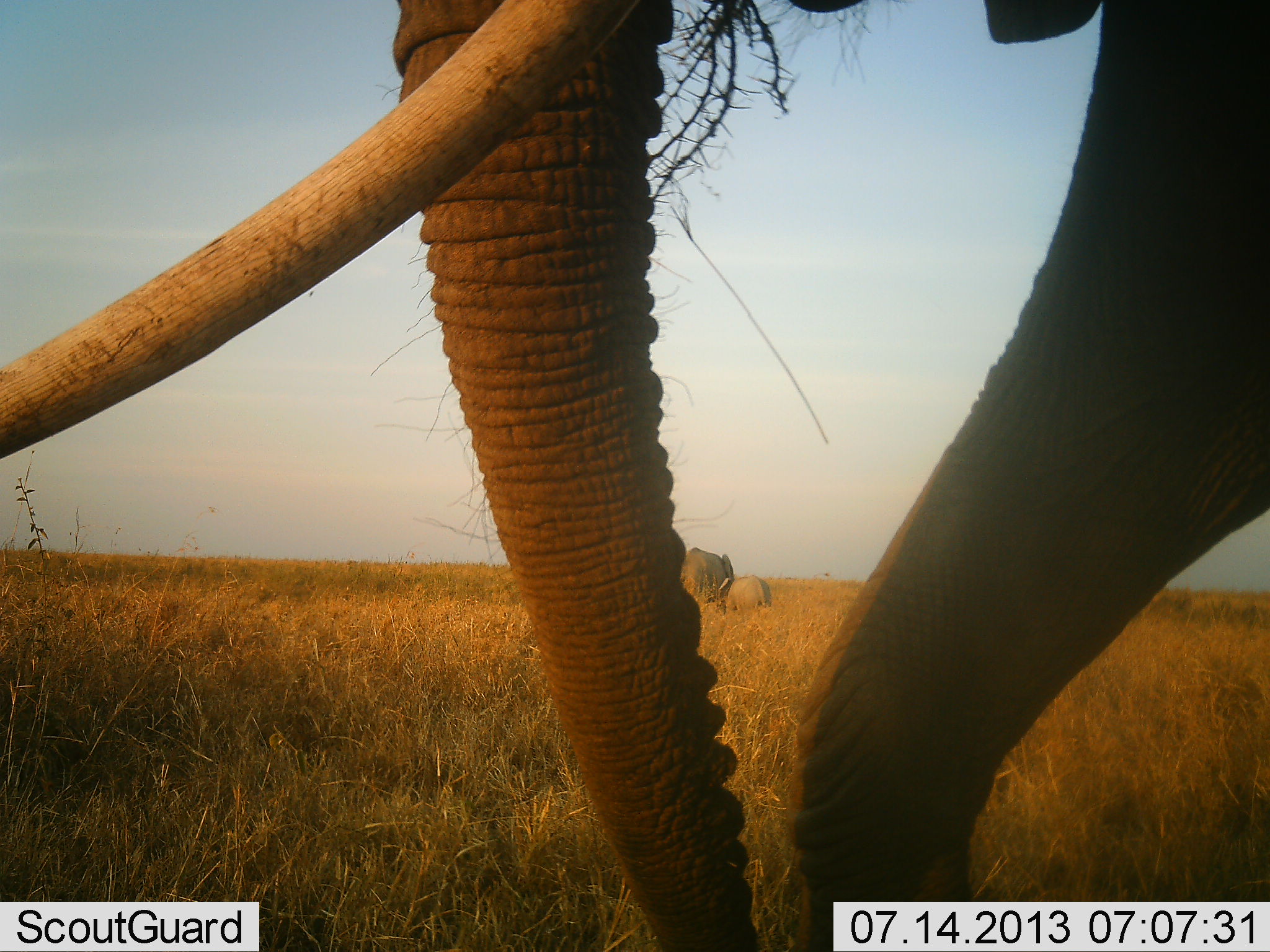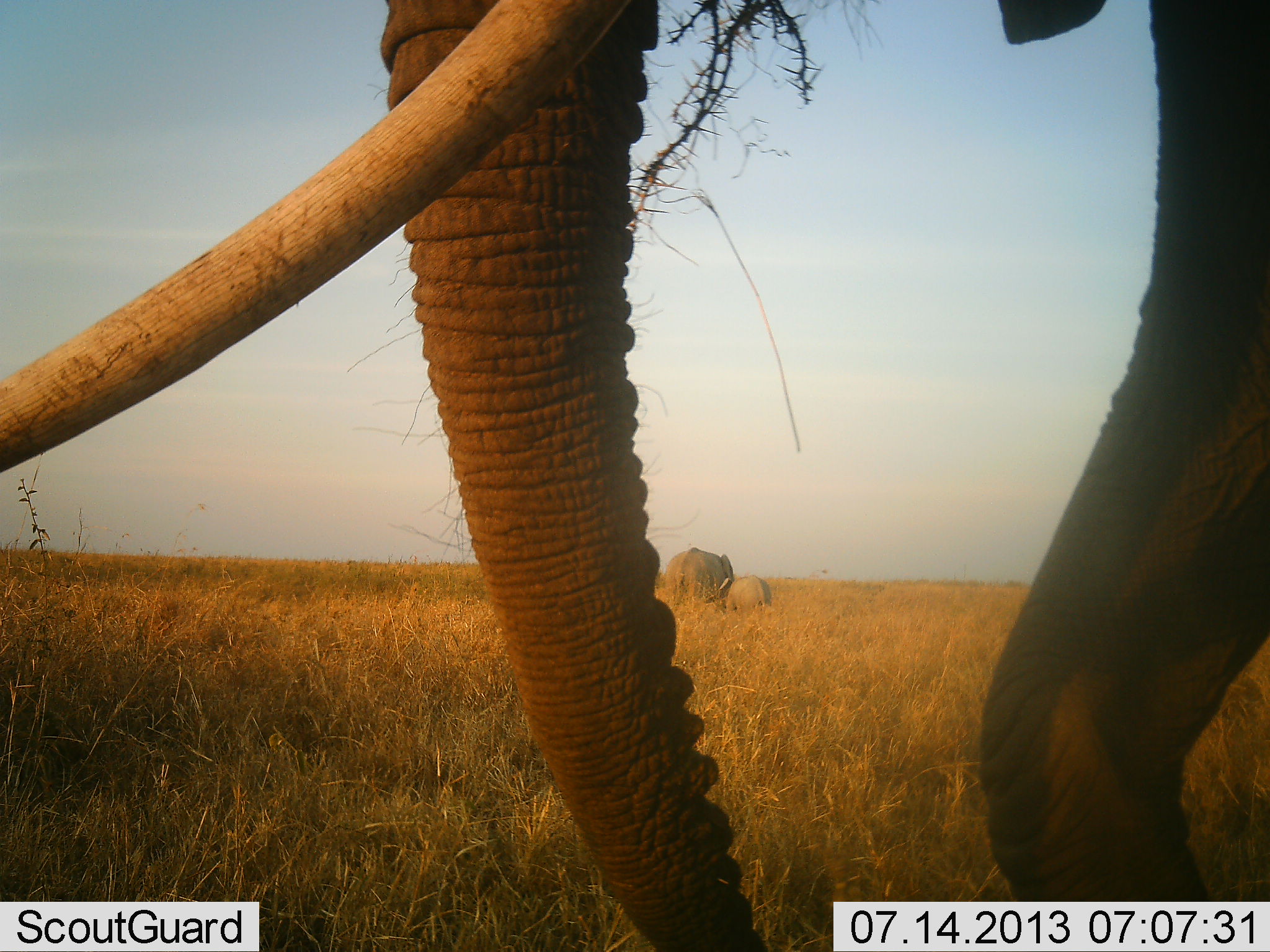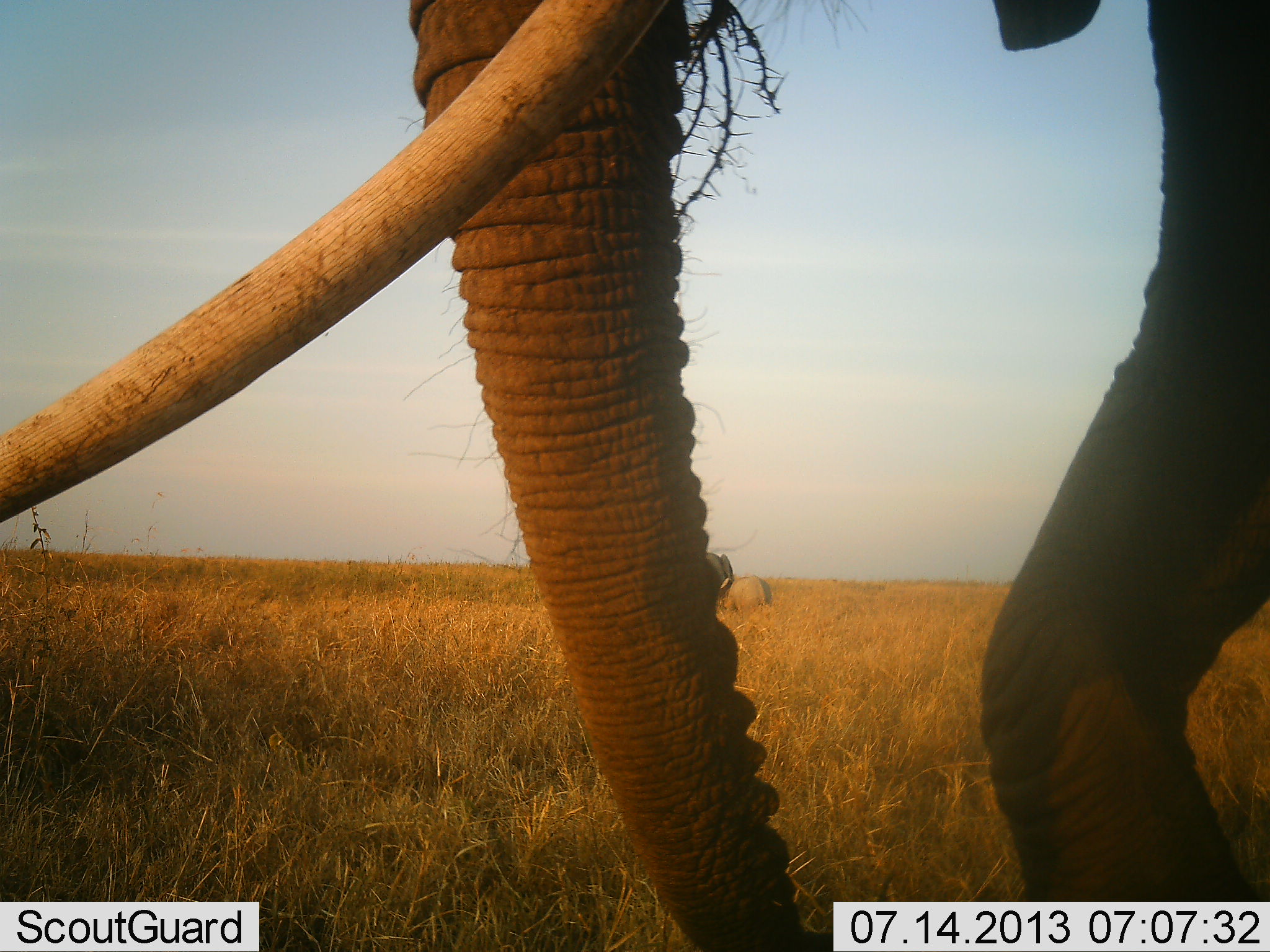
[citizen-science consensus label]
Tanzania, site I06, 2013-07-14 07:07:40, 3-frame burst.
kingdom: Animalia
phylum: Chordata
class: Mammalia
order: Proboscidea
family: Elephantidae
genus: Loxodonta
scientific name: Loxodonta africana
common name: african bush elephant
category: elephant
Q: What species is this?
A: Elephant (african bush elephant) (Loxodonta africana).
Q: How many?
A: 3.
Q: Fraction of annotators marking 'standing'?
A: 78%.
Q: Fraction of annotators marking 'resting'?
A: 0%.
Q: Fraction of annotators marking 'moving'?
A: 41%.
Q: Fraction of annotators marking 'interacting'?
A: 7%.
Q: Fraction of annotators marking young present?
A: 63%.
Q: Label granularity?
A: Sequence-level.